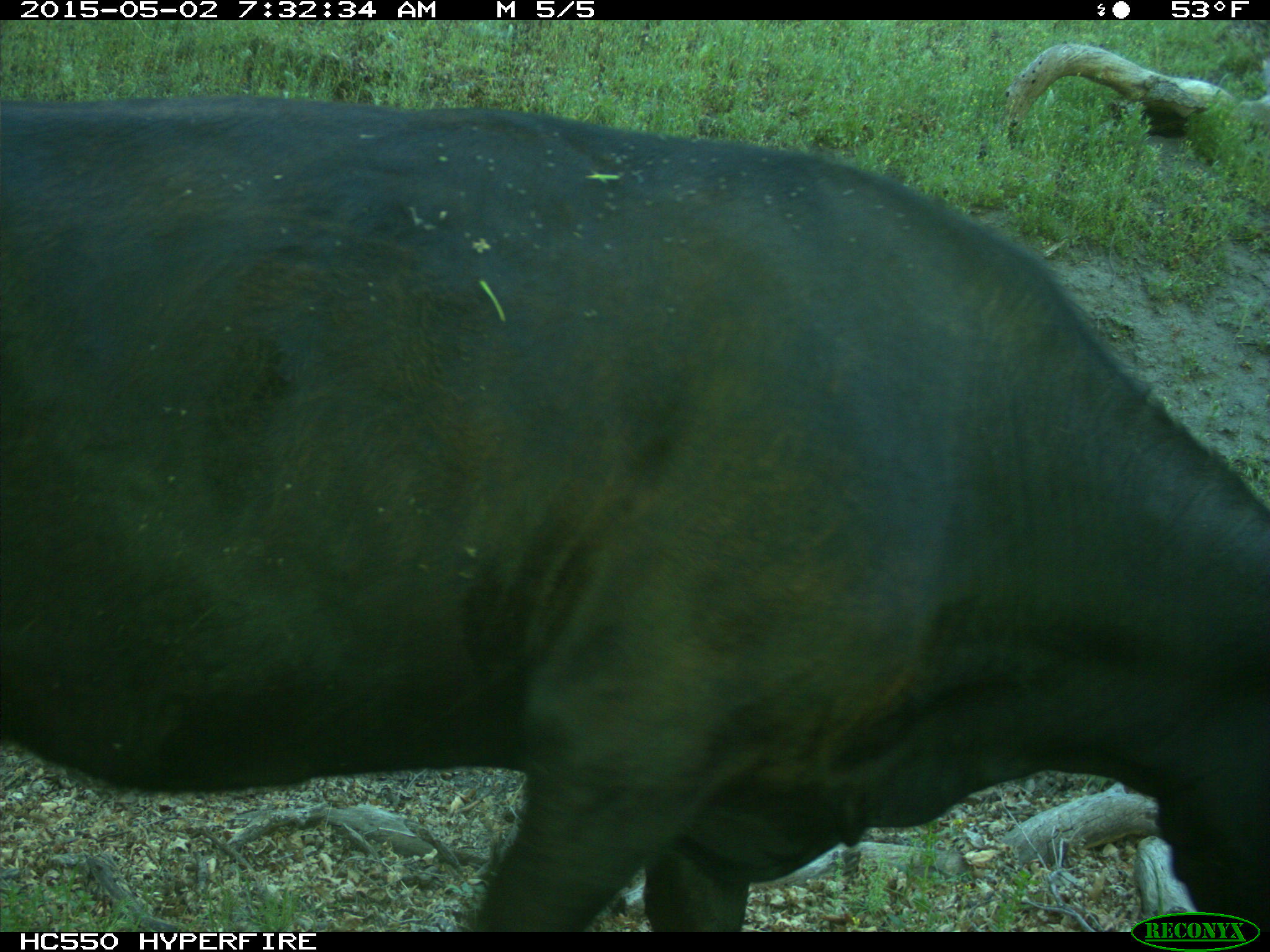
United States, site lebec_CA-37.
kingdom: Animalia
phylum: Chordata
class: Mammalia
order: Artiodactyla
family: Bovidae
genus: Bos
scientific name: Bos taurus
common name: domestic cow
Bos taurus (domestic cow).